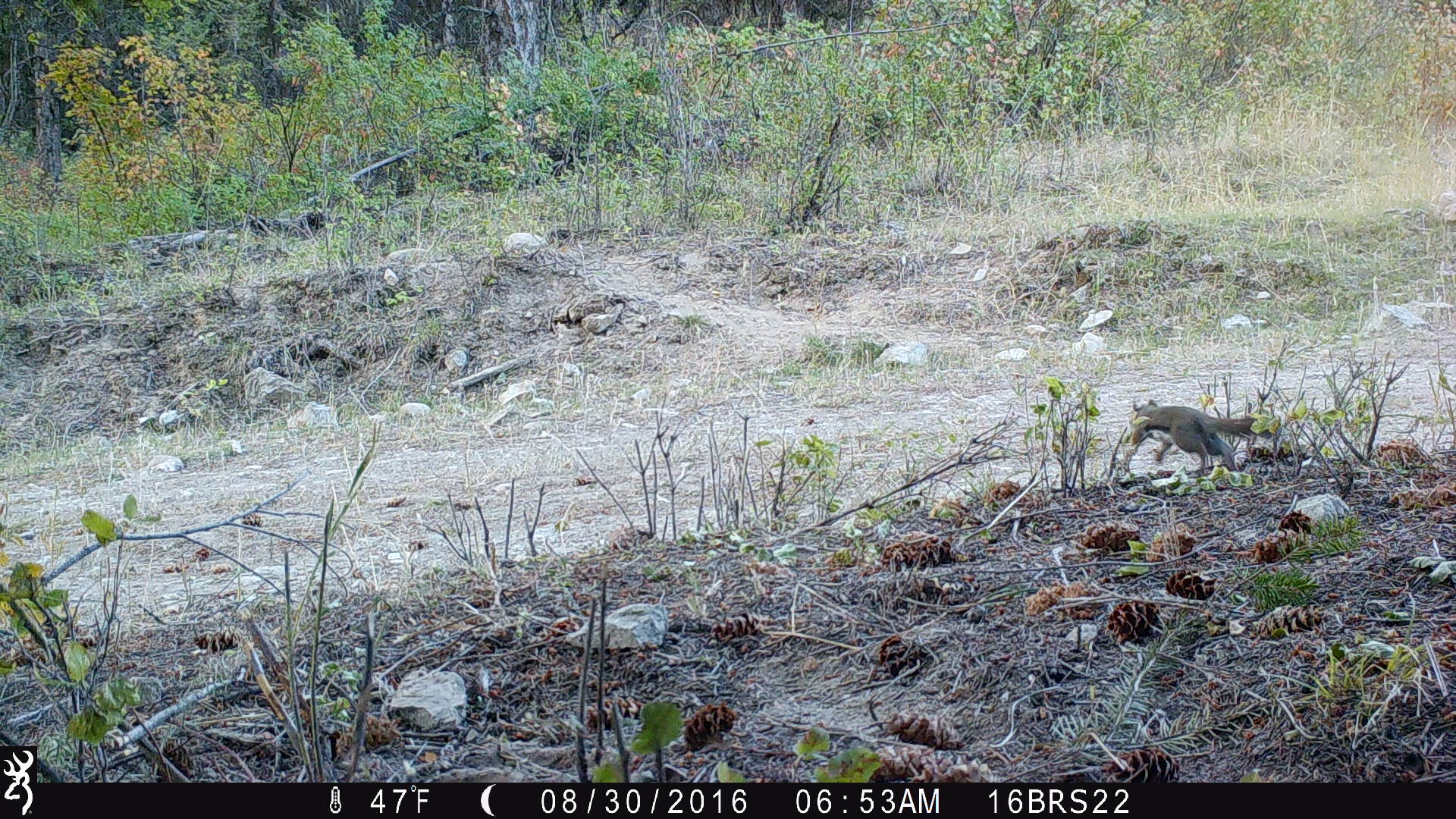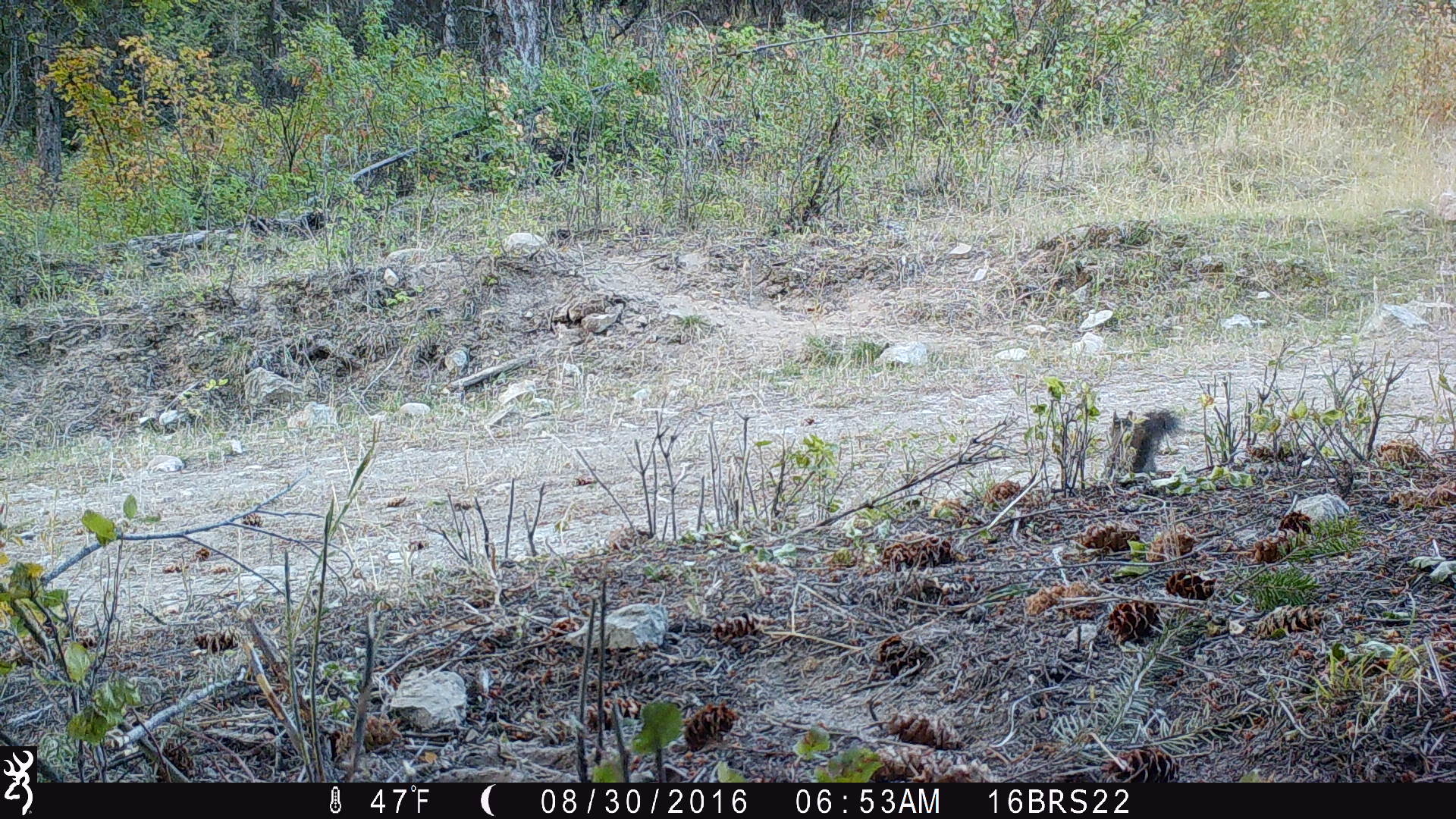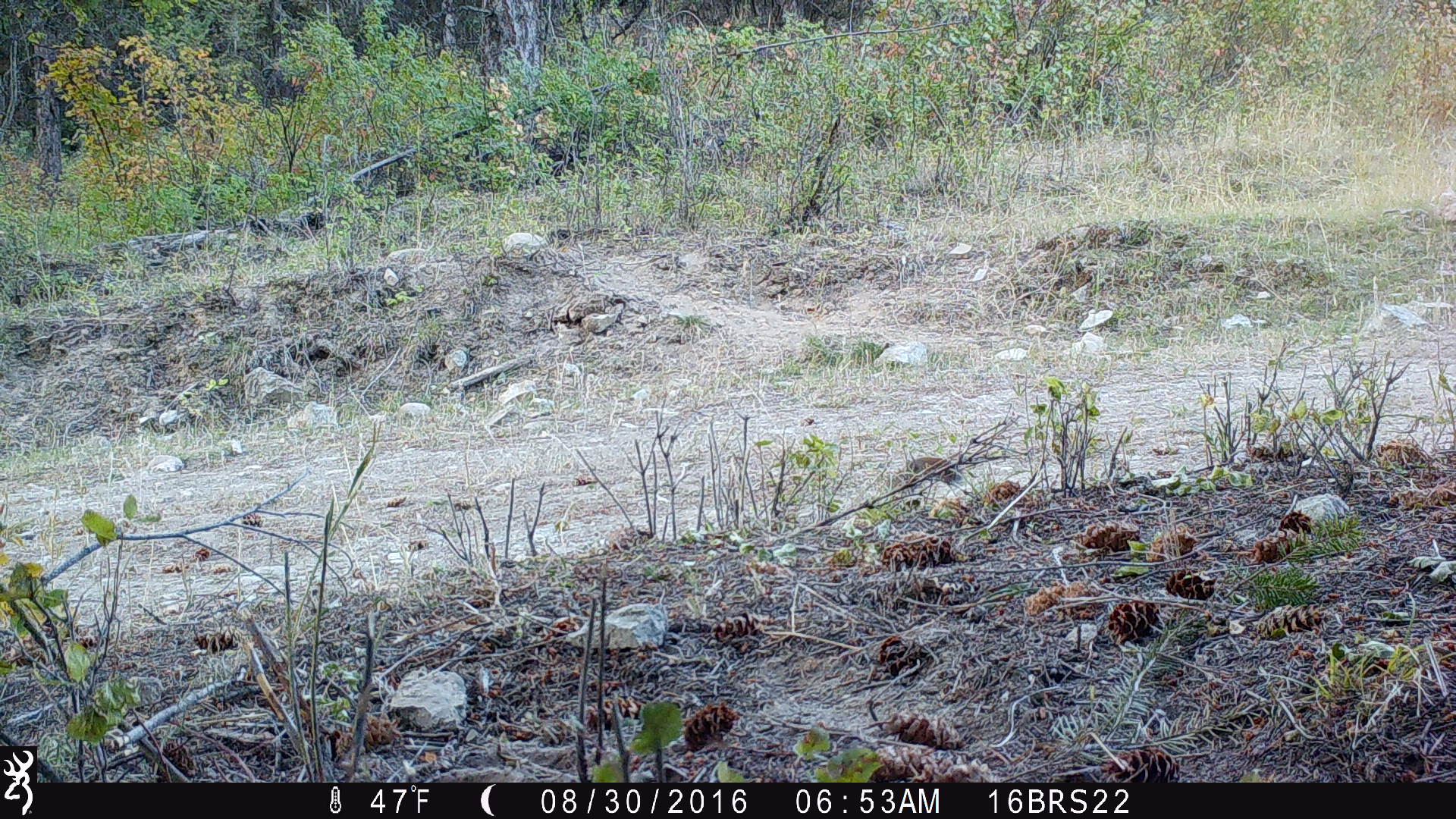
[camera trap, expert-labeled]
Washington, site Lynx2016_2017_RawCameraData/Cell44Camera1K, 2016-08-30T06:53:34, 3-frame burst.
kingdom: Animalia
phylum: Chordata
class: Mammalia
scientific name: Mammalia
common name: small mammal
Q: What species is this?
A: Small mammal (Mammalia).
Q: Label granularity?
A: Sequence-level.